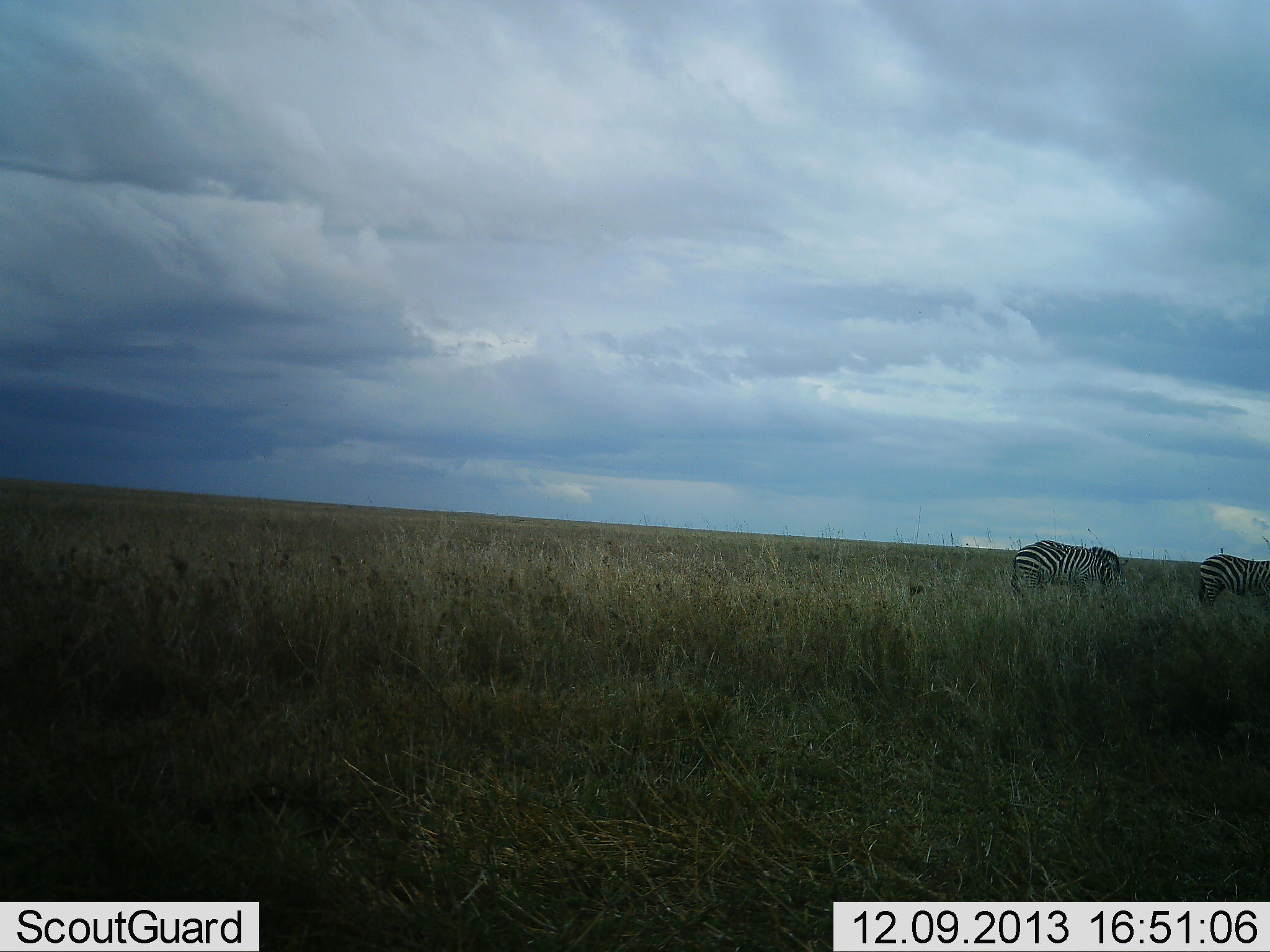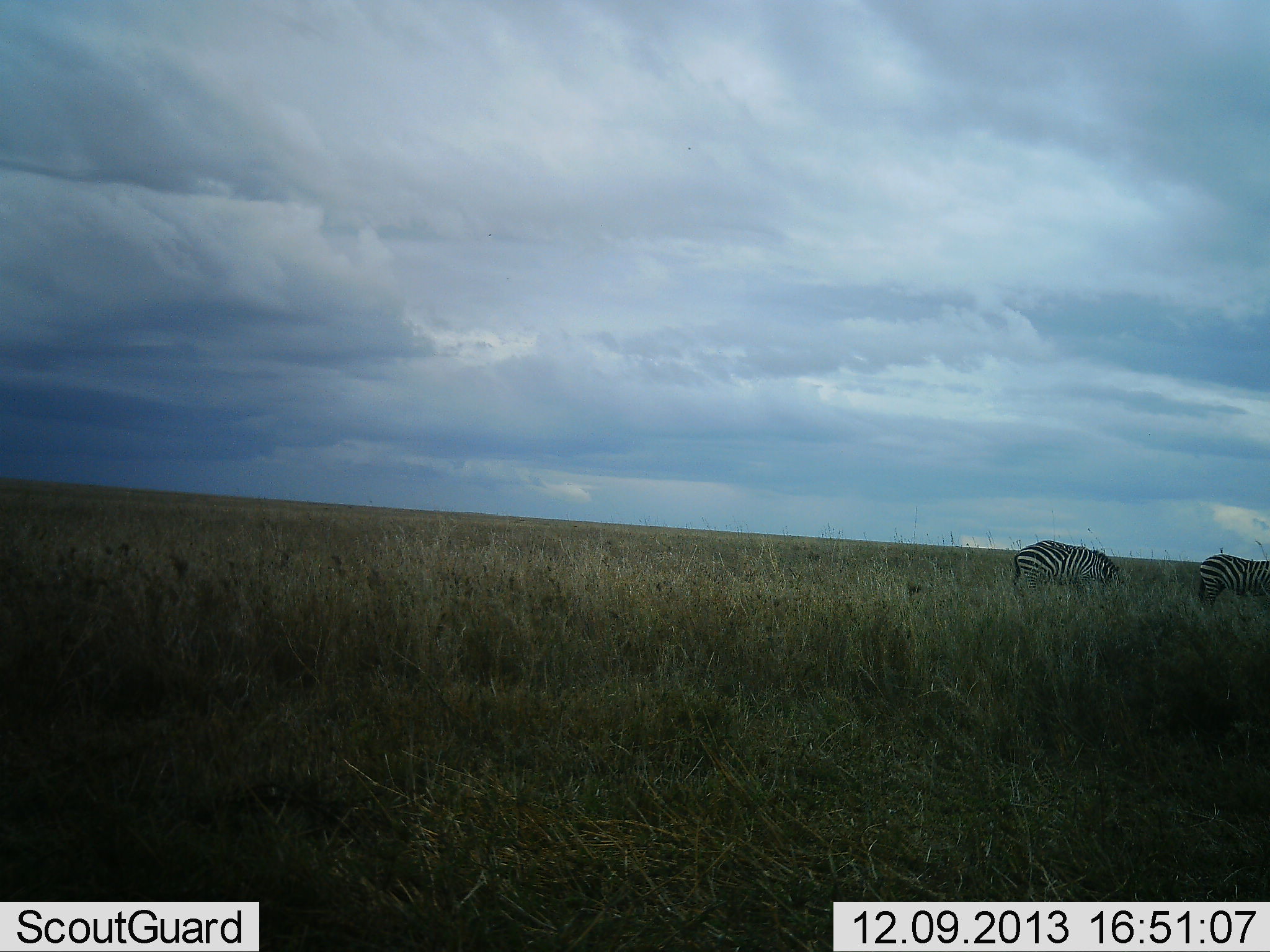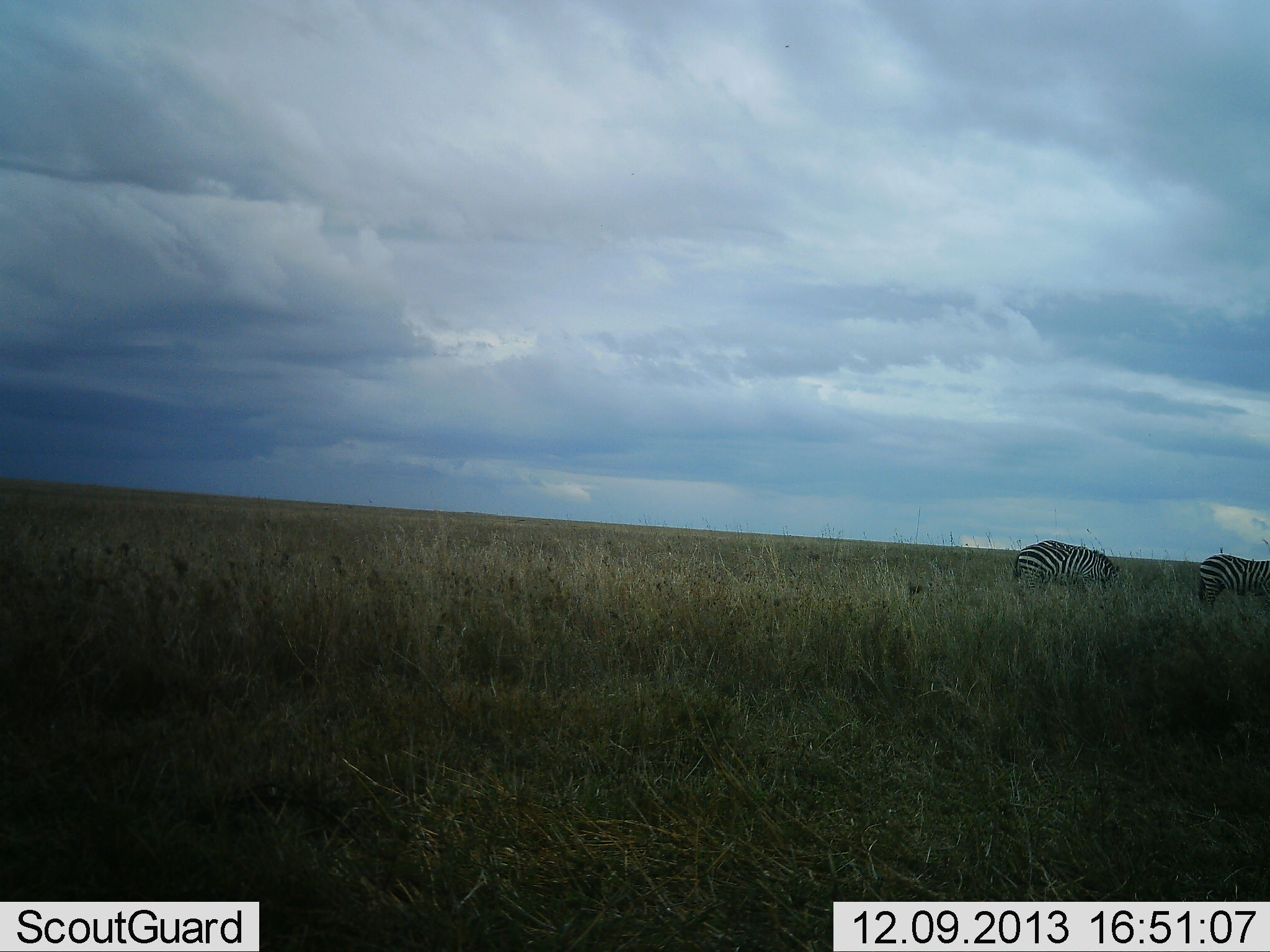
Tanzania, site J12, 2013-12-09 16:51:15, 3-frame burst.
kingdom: Animalia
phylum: Chordata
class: Mammalia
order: Perissodactyla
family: Equidae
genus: Equus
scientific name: Equus quagga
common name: plains zebra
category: zebra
Zebra (plains zebra) (Equus quagga), count 2. Behavior (volunteer vote fractions): standing 50%, resting 0%, moving 0%, interacting 0%. Young present (vote fraction): 0%. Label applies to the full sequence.